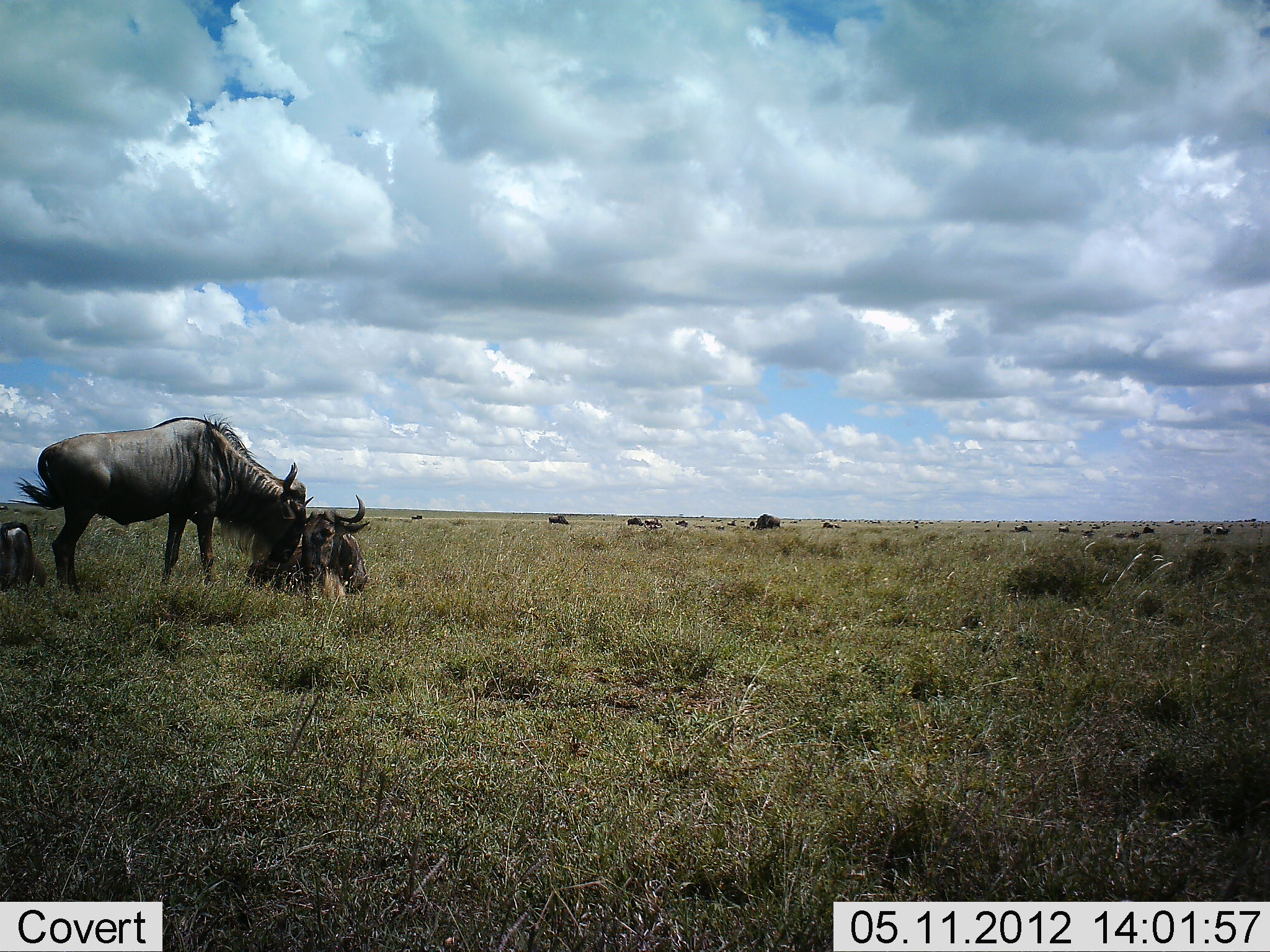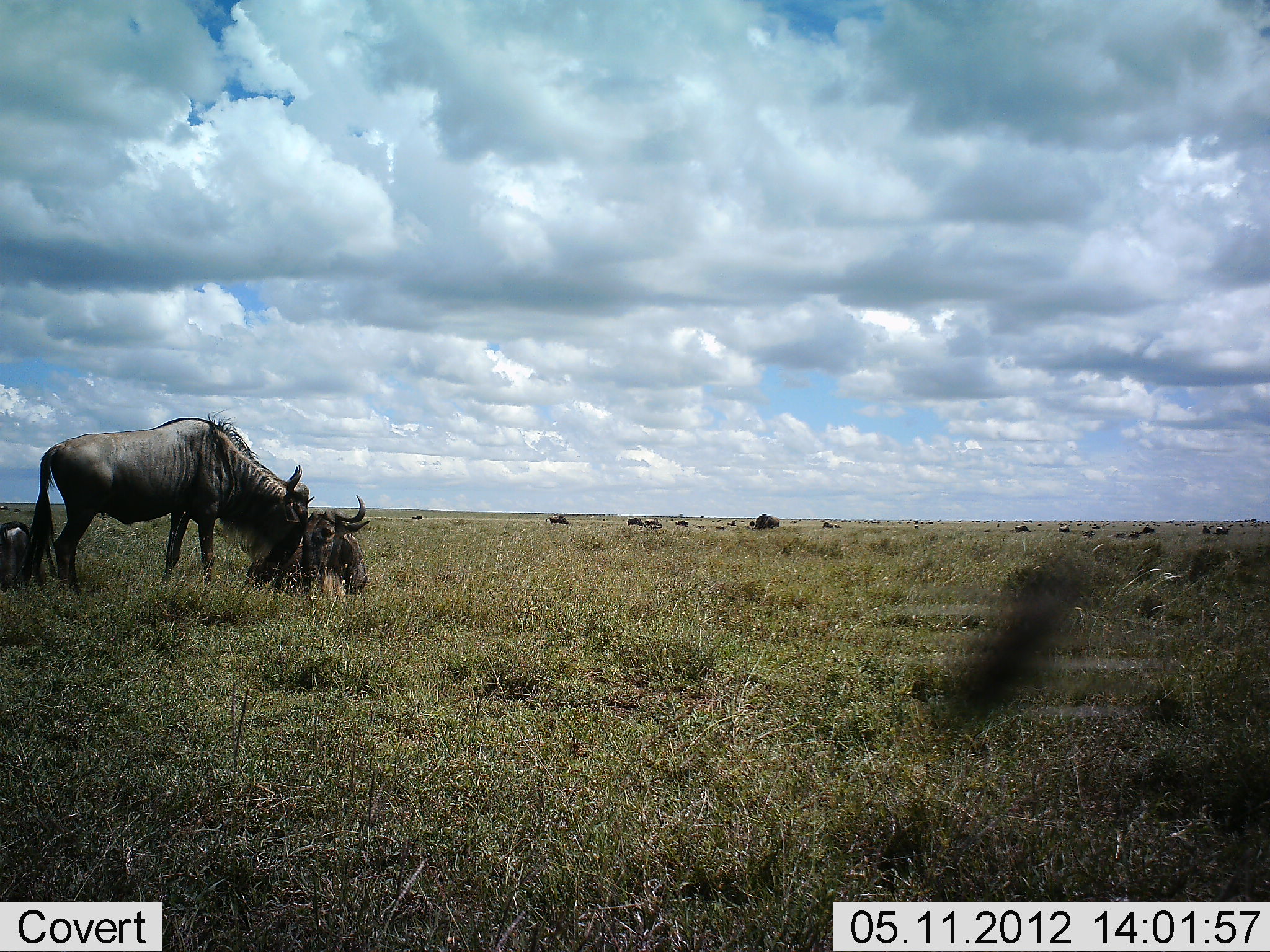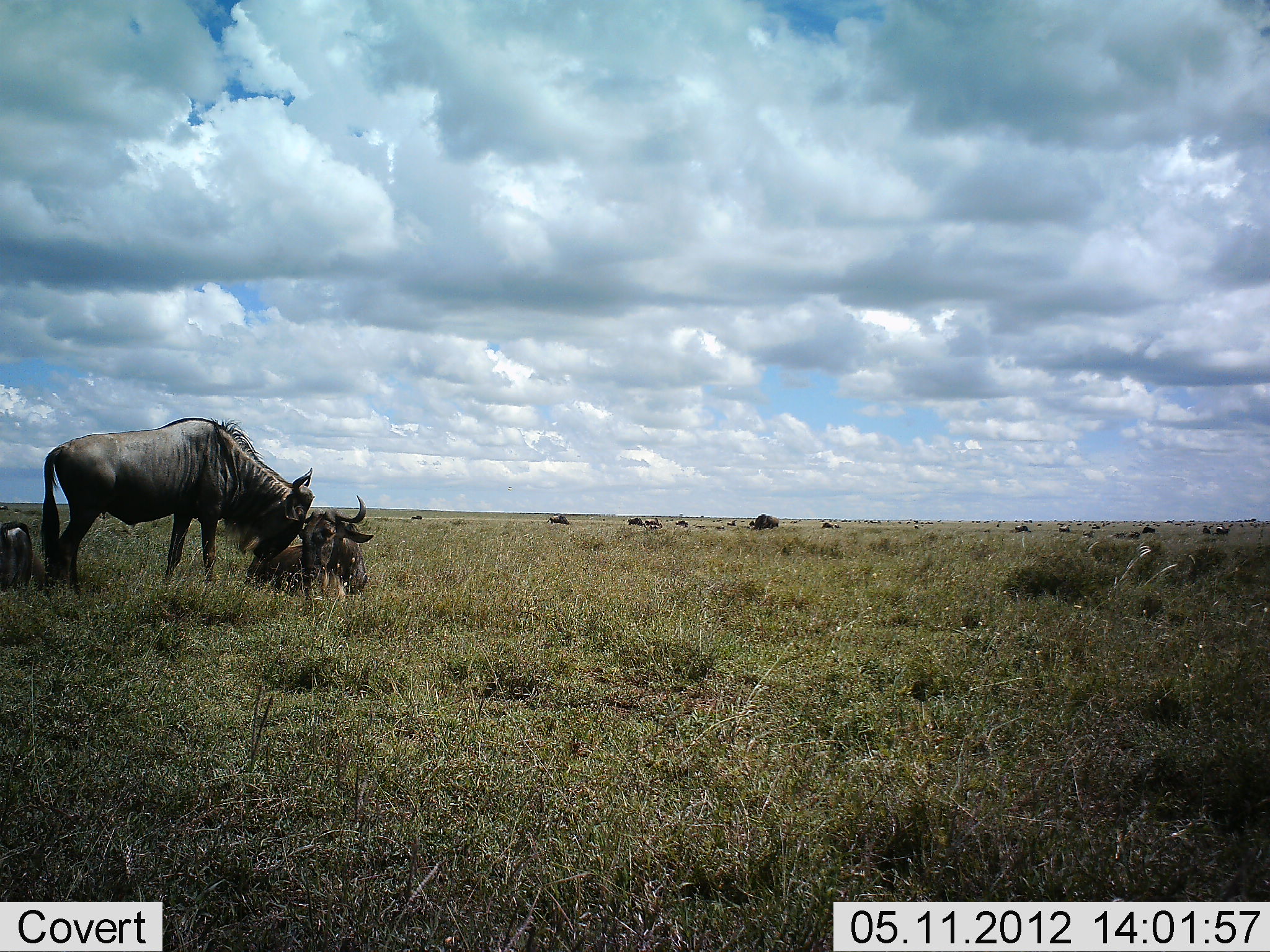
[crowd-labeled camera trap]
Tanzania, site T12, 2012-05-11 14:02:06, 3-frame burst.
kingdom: Animalia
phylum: Chordata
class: Mammalia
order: Artiodactyla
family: Bovidae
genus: Connochaetes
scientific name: Connochaetes taurinus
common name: blue wildebeest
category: wildebeest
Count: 3.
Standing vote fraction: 64%.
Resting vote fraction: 91%.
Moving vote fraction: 0%.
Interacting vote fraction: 9%.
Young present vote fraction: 0%.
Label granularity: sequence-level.